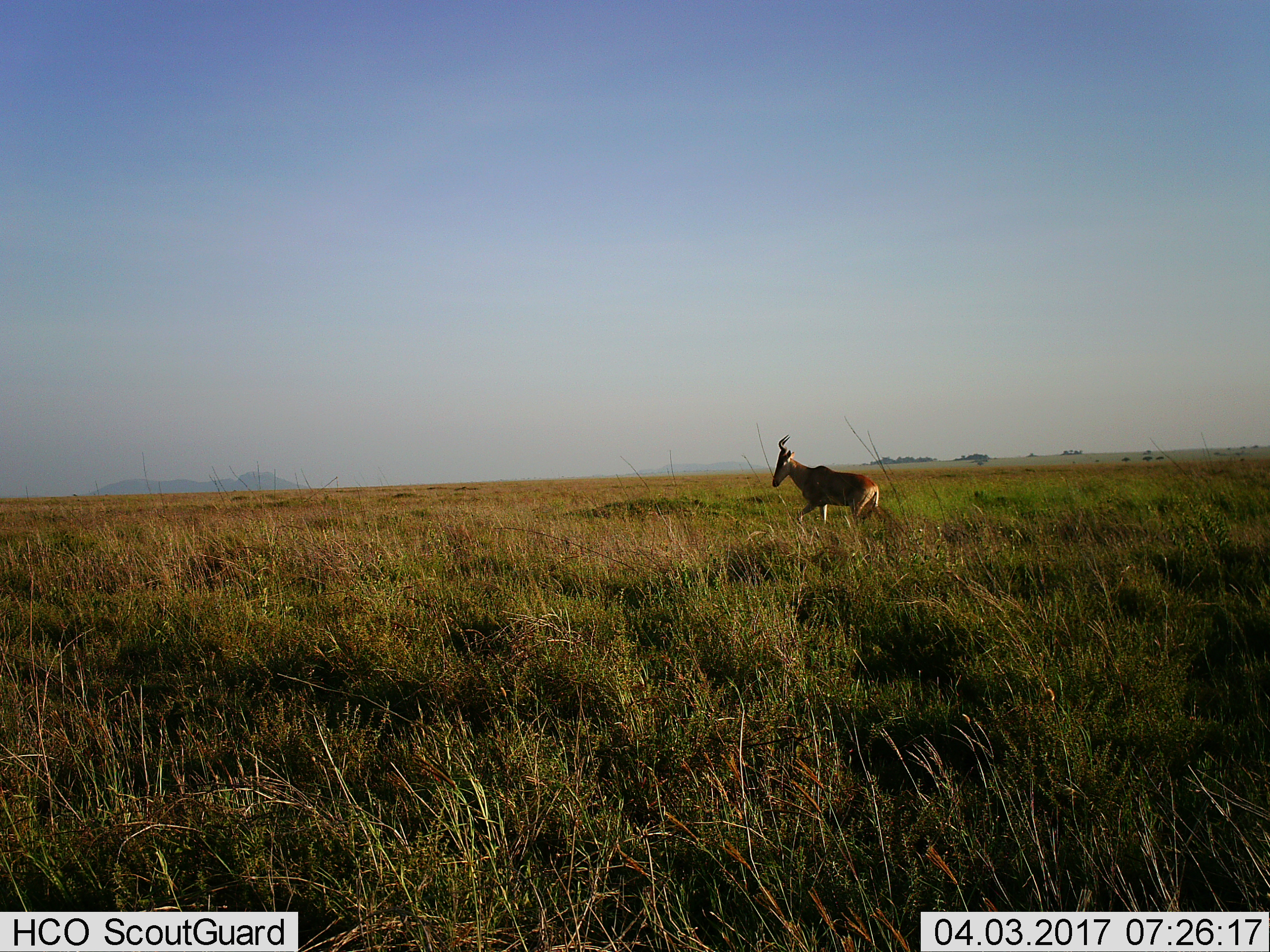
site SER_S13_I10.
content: unidentified animal